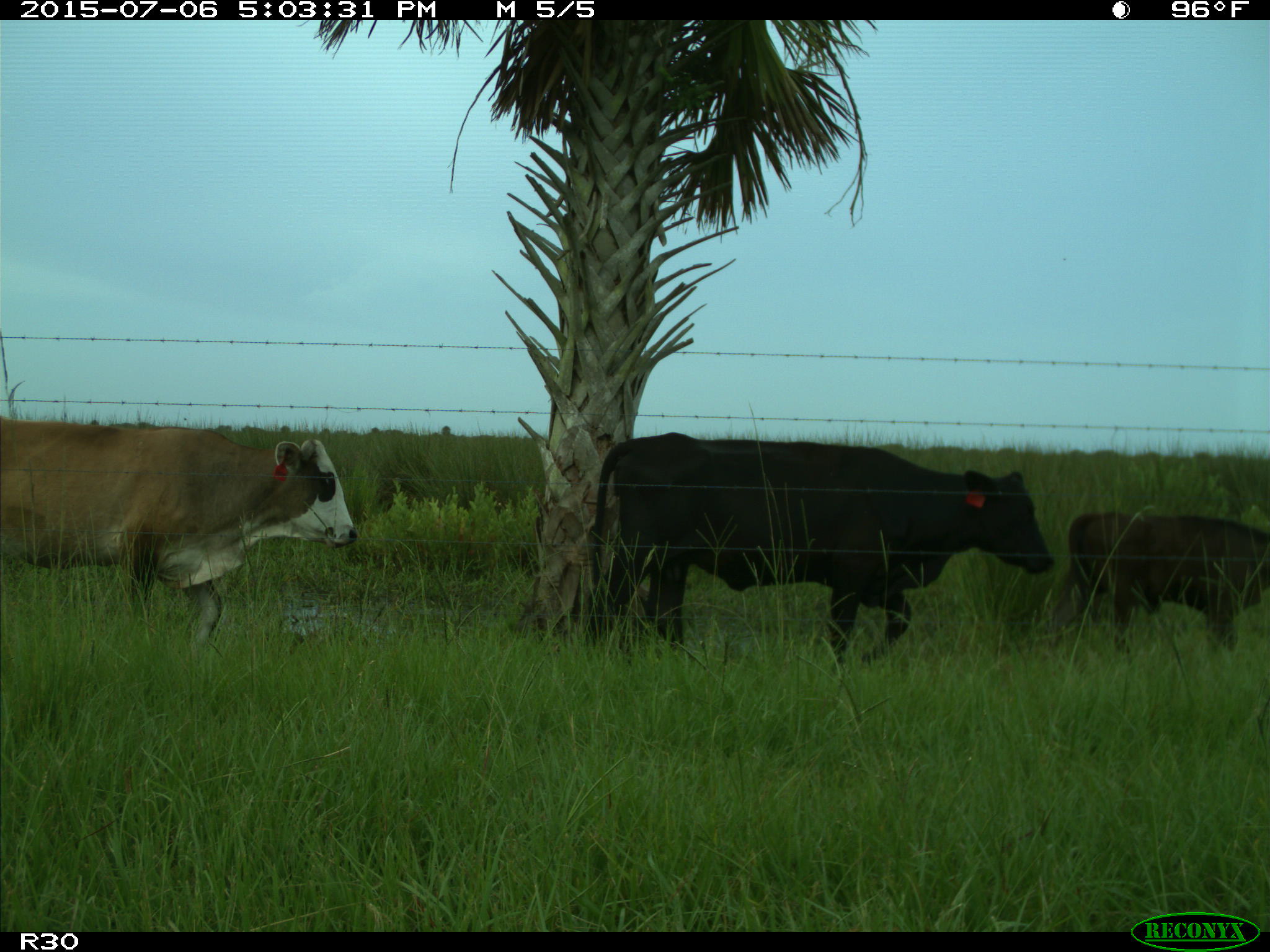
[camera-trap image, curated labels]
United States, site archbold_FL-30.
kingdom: Animalia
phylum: Chordata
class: Mammalia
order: Artiodactyla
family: Bovidae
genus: Bos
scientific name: Bos taurus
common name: domestic cow